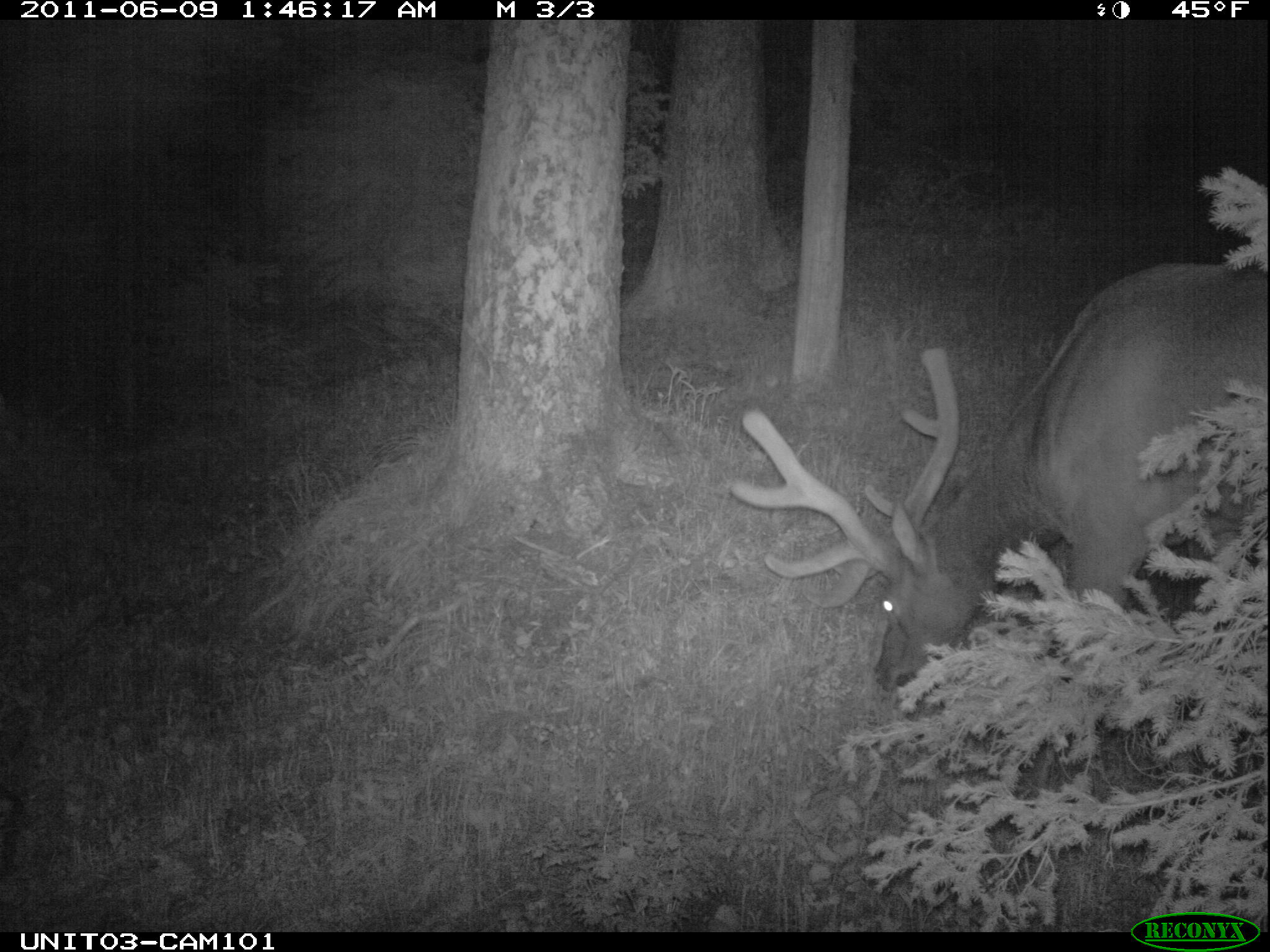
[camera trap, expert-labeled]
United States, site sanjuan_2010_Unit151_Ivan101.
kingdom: Animalia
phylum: Chordata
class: Mammalia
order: Artiodactyla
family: Cervidae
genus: Cervus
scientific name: Cervus elaphus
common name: red deer